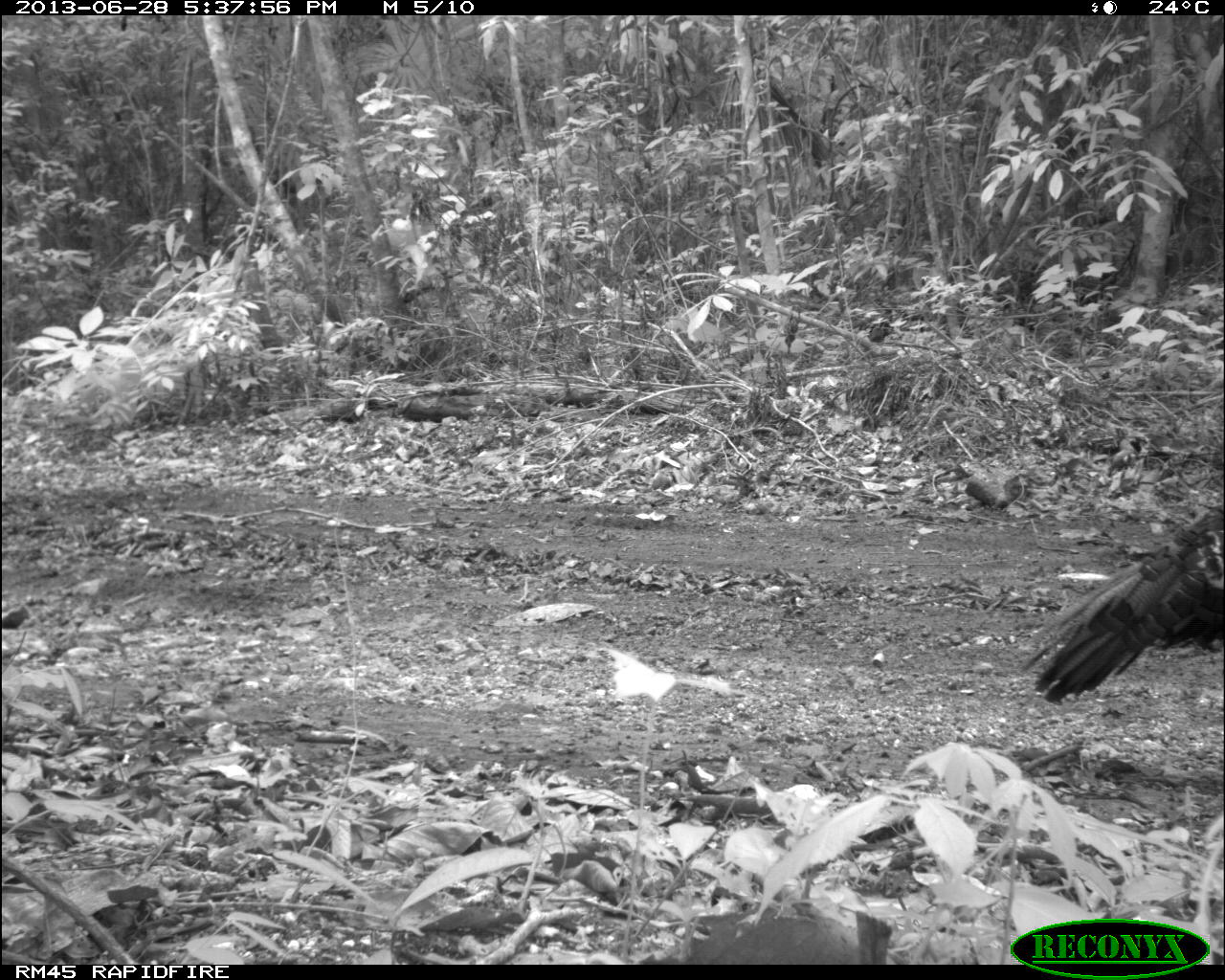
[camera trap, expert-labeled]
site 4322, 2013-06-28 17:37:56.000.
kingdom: Animalia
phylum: Chordata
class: Aves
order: Galliformes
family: Phasianidae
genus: Meleagris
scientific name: Meleagris ocellata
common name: ocellated turkey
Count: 1.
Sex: male.